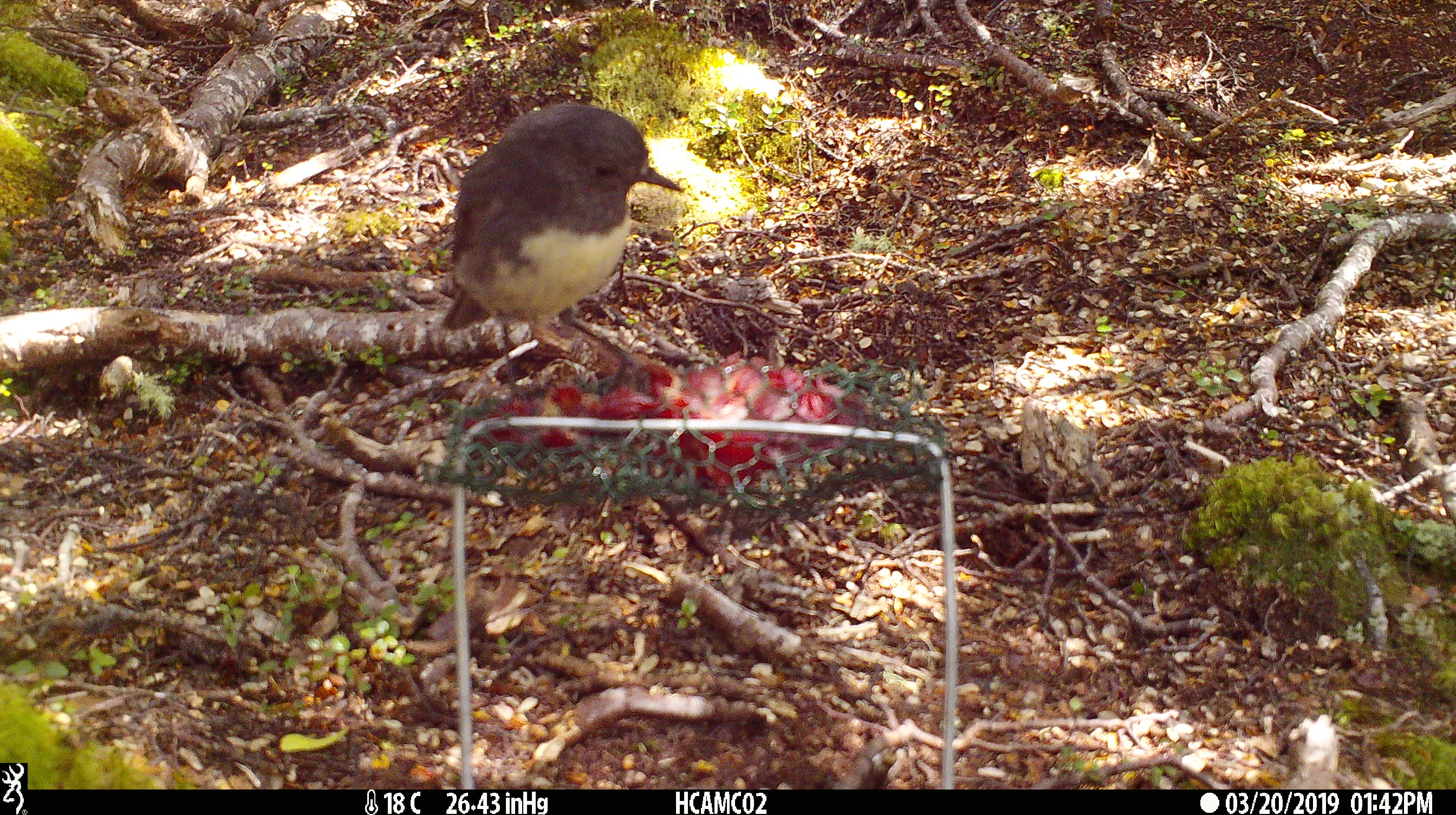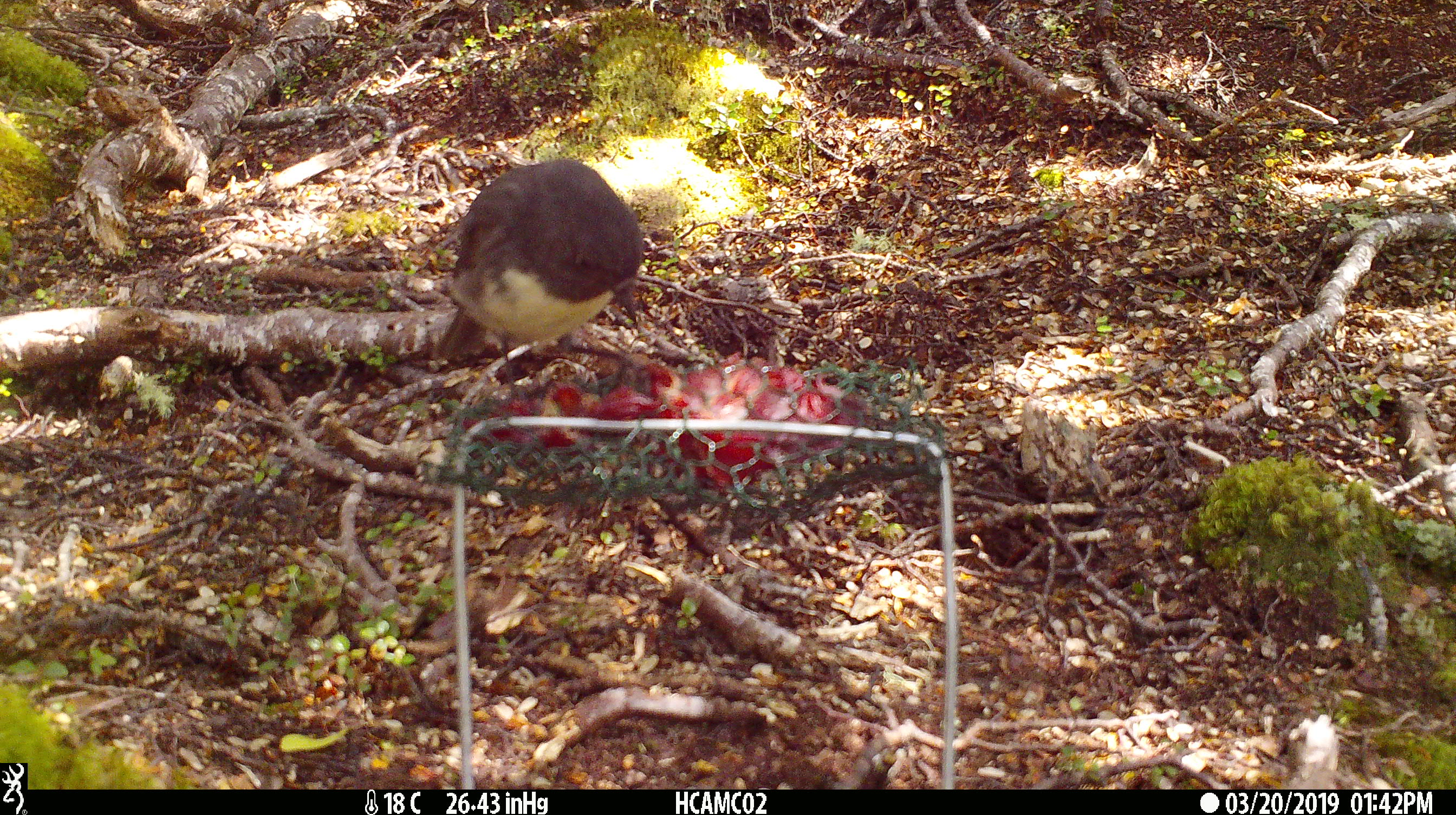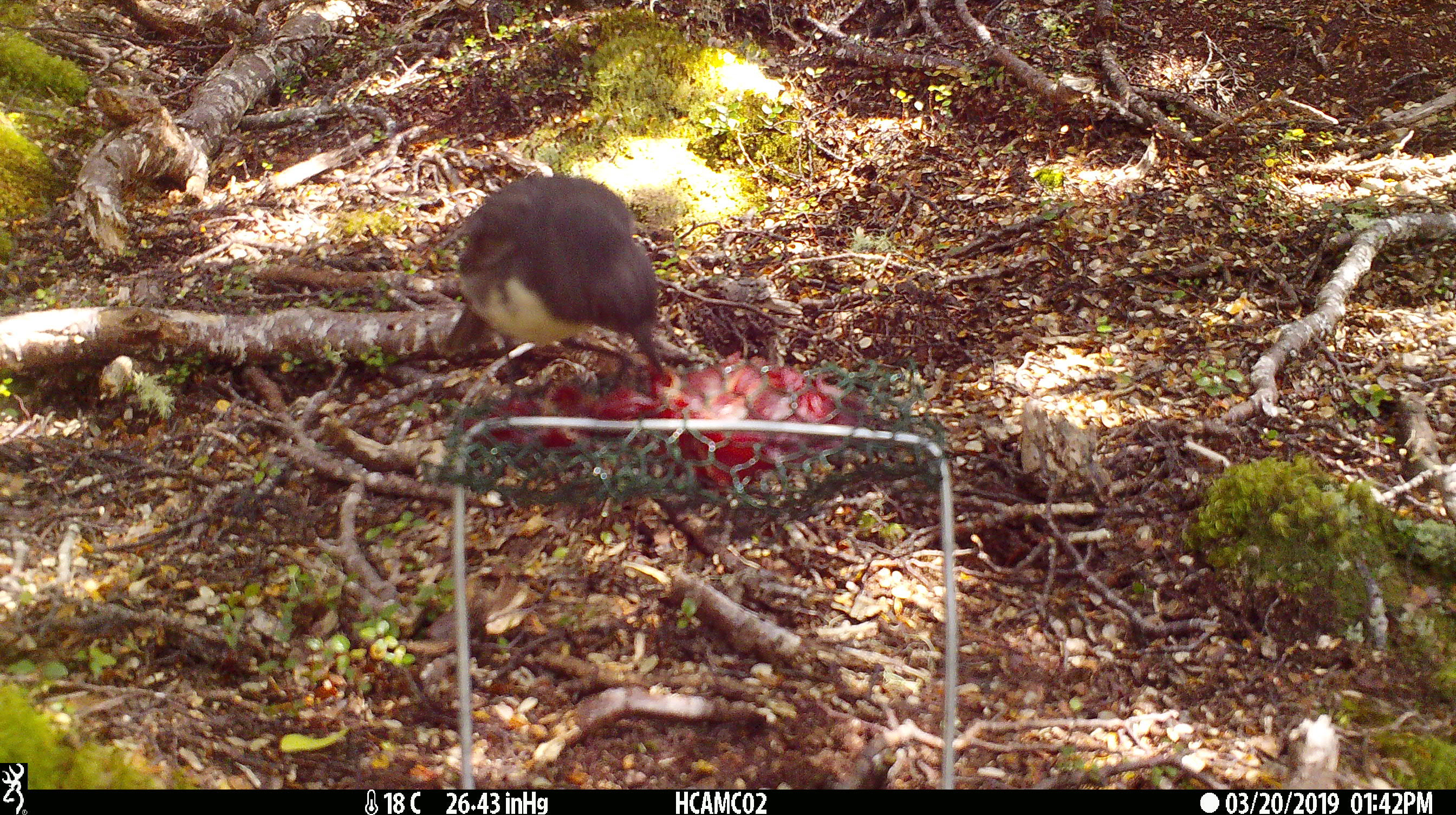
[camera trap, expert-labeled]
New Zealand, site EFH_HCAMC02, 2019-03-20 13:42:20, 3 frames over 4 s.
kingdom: Animalia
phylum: Chordata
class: Aves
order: Passeriformes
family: Petroicidae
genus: Petroica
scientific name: Petroica australis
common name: new zealand robin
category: robin